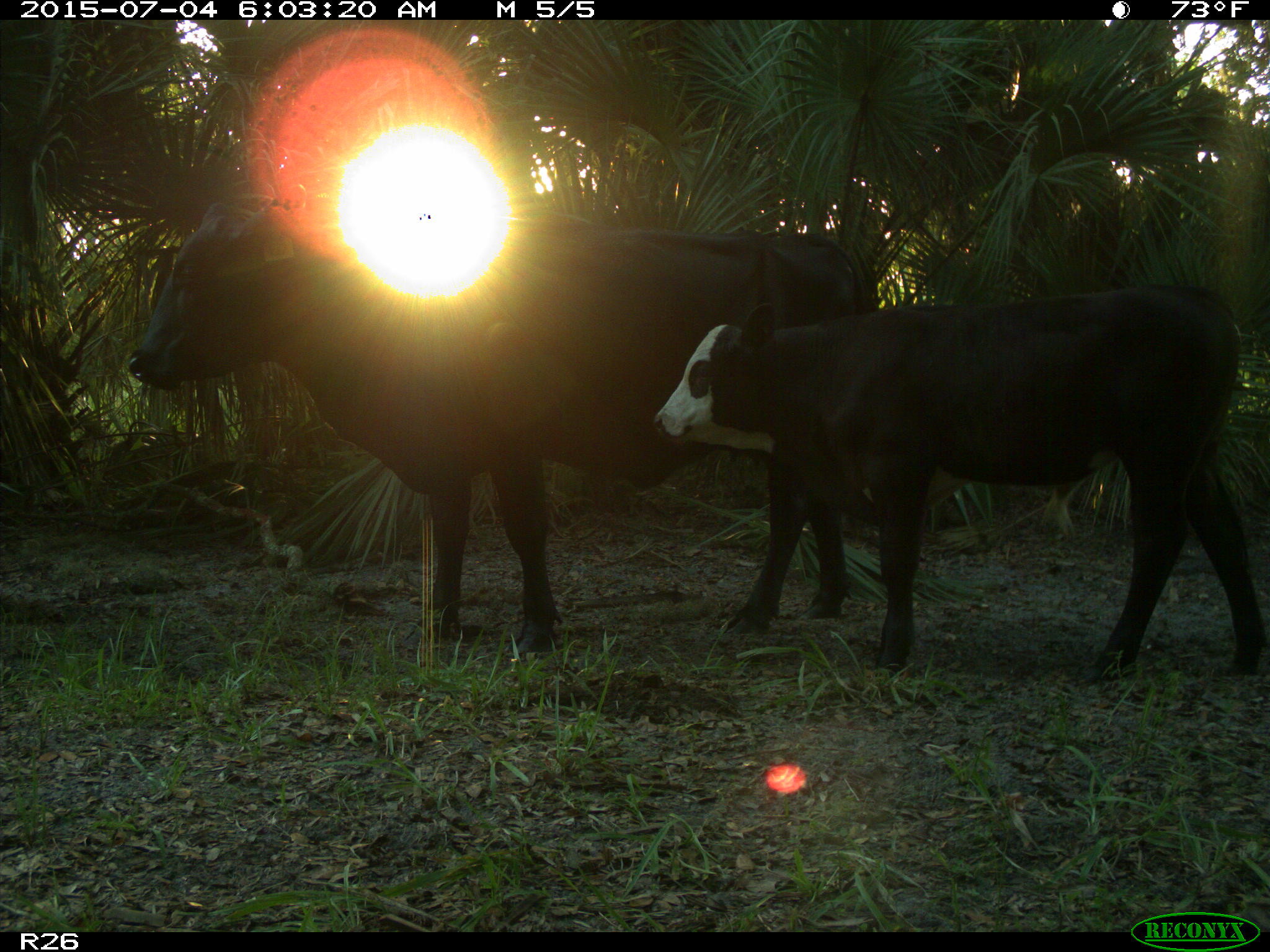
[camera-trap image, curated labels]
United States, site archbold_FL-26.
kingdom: Animalia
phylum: Chordata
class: Mammalia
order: Artiodactyla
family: Bovidae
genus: Bos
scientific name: Bos taurus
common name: domestic cow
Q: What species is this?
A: Bos taurus (domestic cow).